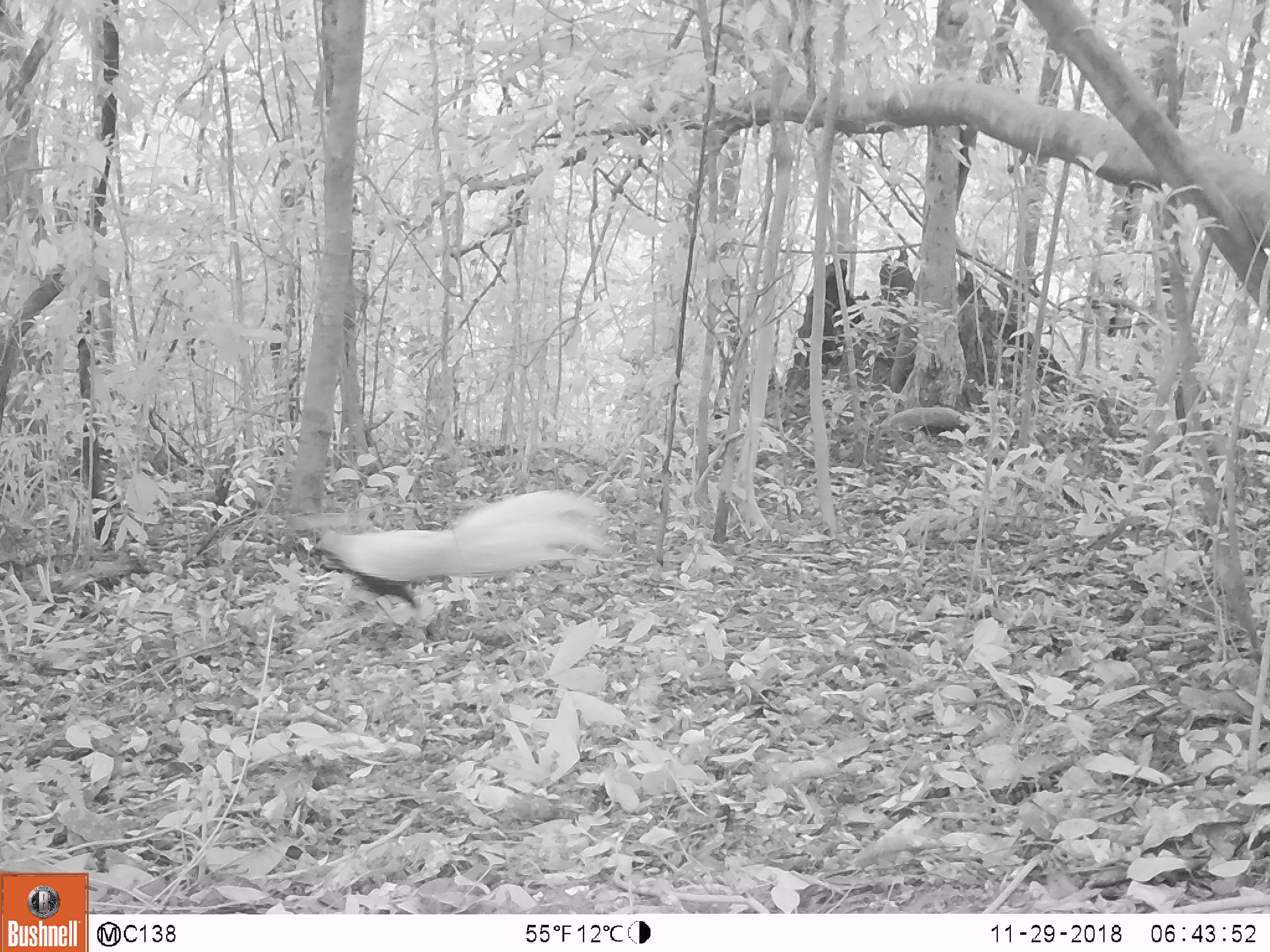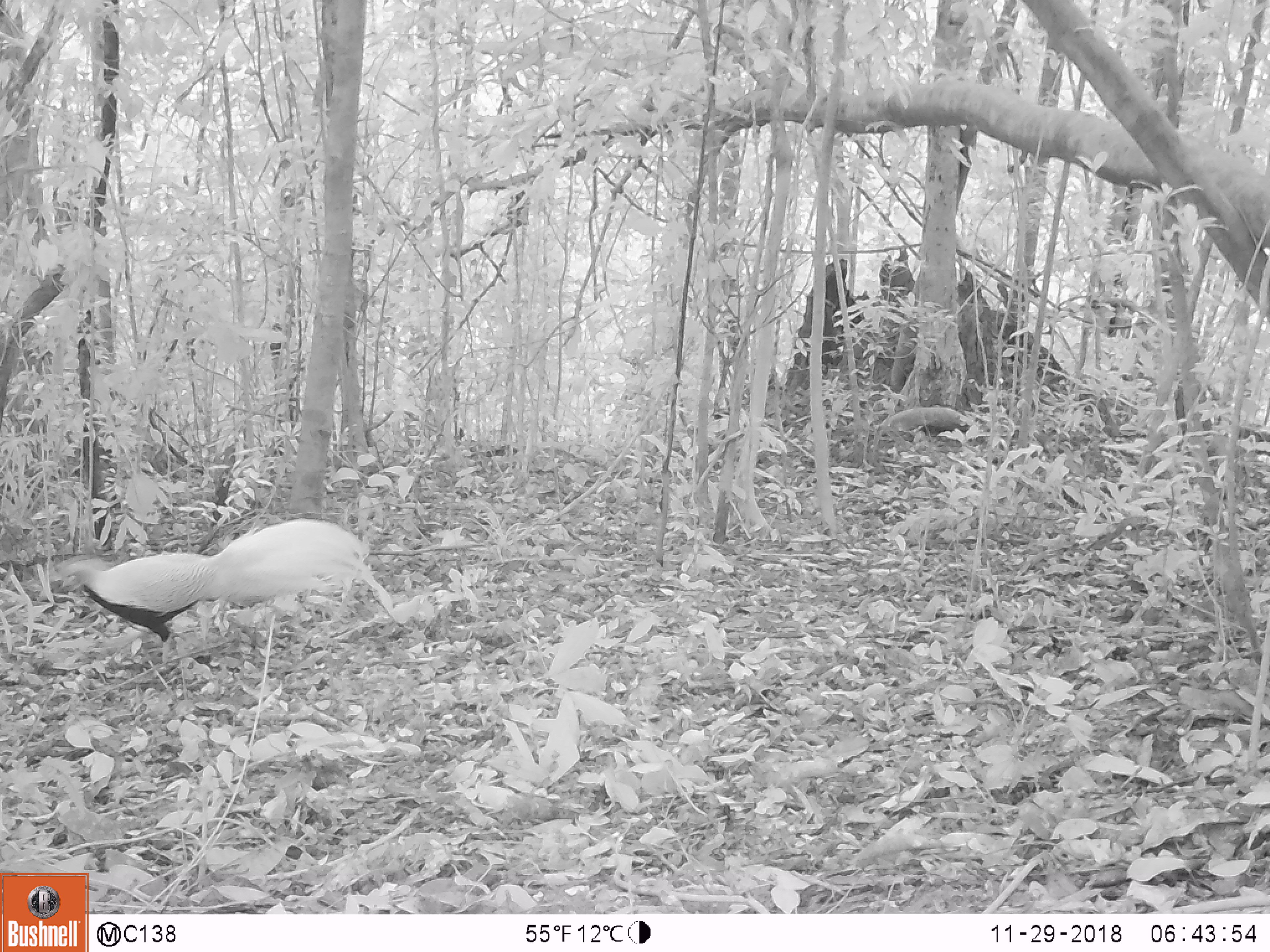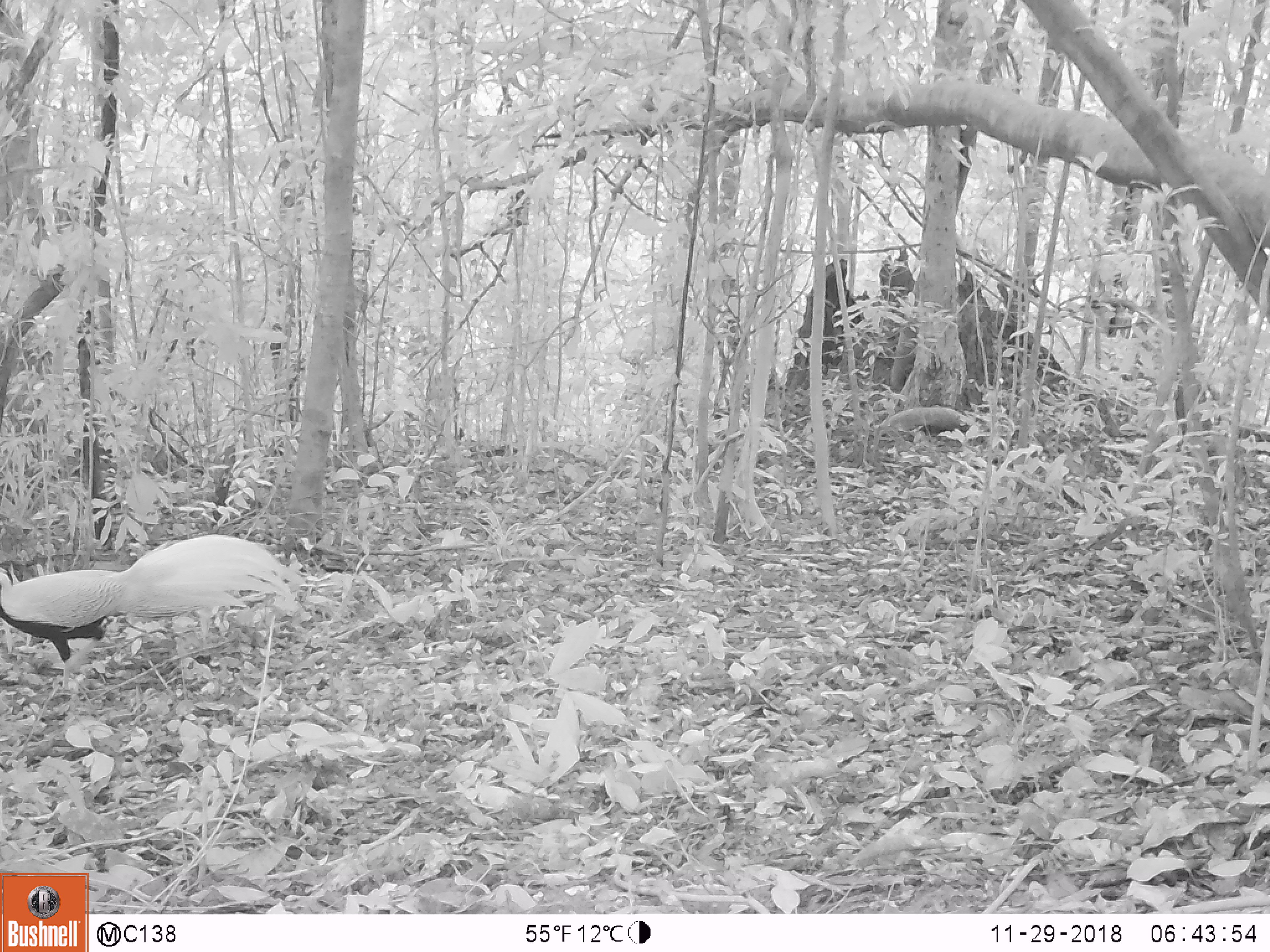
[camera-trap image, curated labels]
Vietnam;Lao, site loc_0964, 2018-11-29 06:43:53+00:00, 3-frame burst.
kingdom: Animalia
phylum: Chordata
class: Aves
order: Galliformes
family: Phasianidae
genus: Lophura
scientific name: Lophura nycthemera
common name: silver pheasant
Silver pheasant (Lophura nycthemera). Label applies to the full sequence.